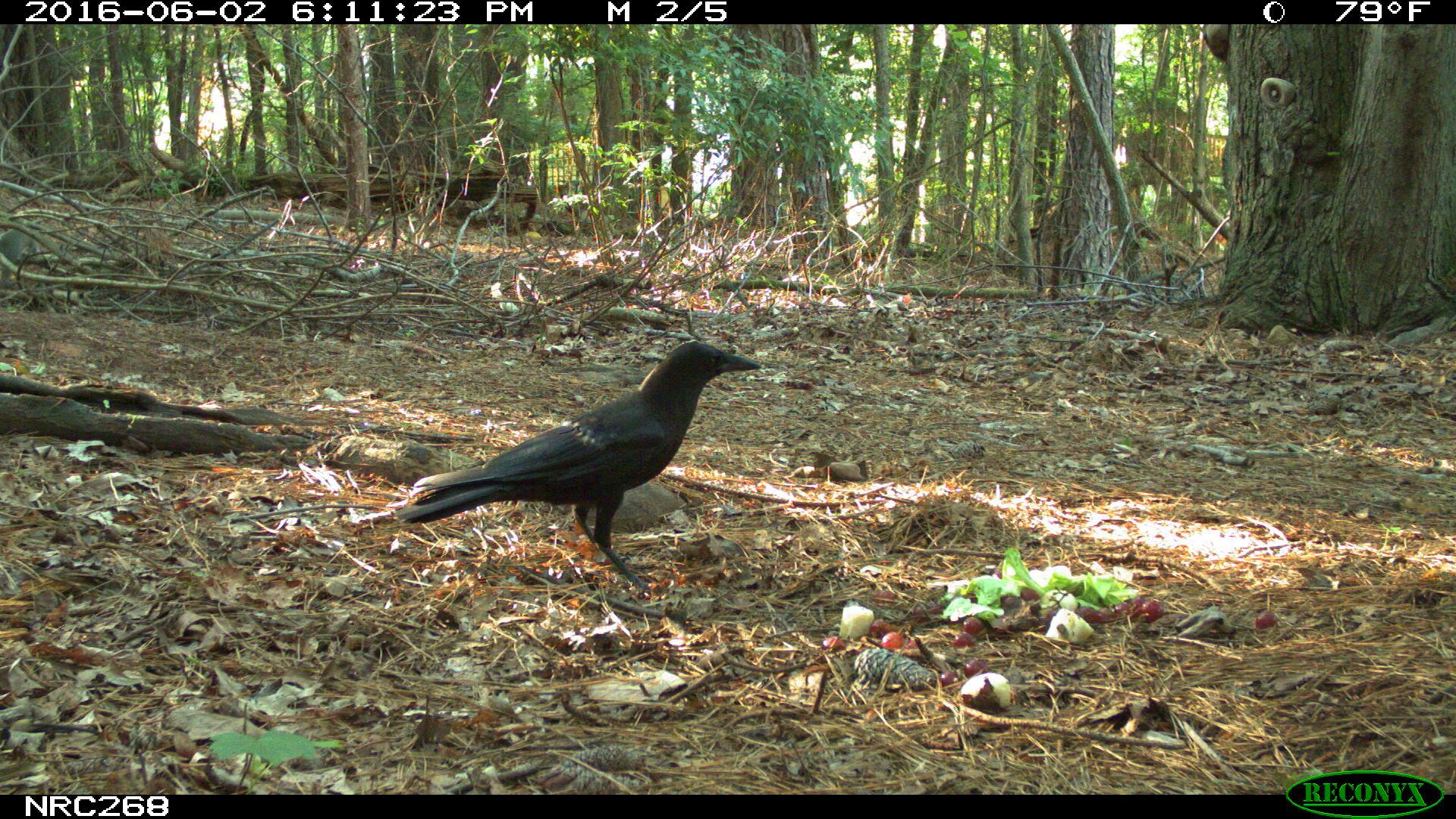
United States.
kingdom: Animalia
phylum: Chordata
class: Aves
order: Passeriformes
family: Corvidae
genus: Corvus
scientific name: Corvus brachyrhynchos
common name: american crow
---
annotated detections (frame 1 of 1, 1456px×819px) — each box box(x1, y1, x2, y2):
American Crow: box(374, 323, 770, 577)